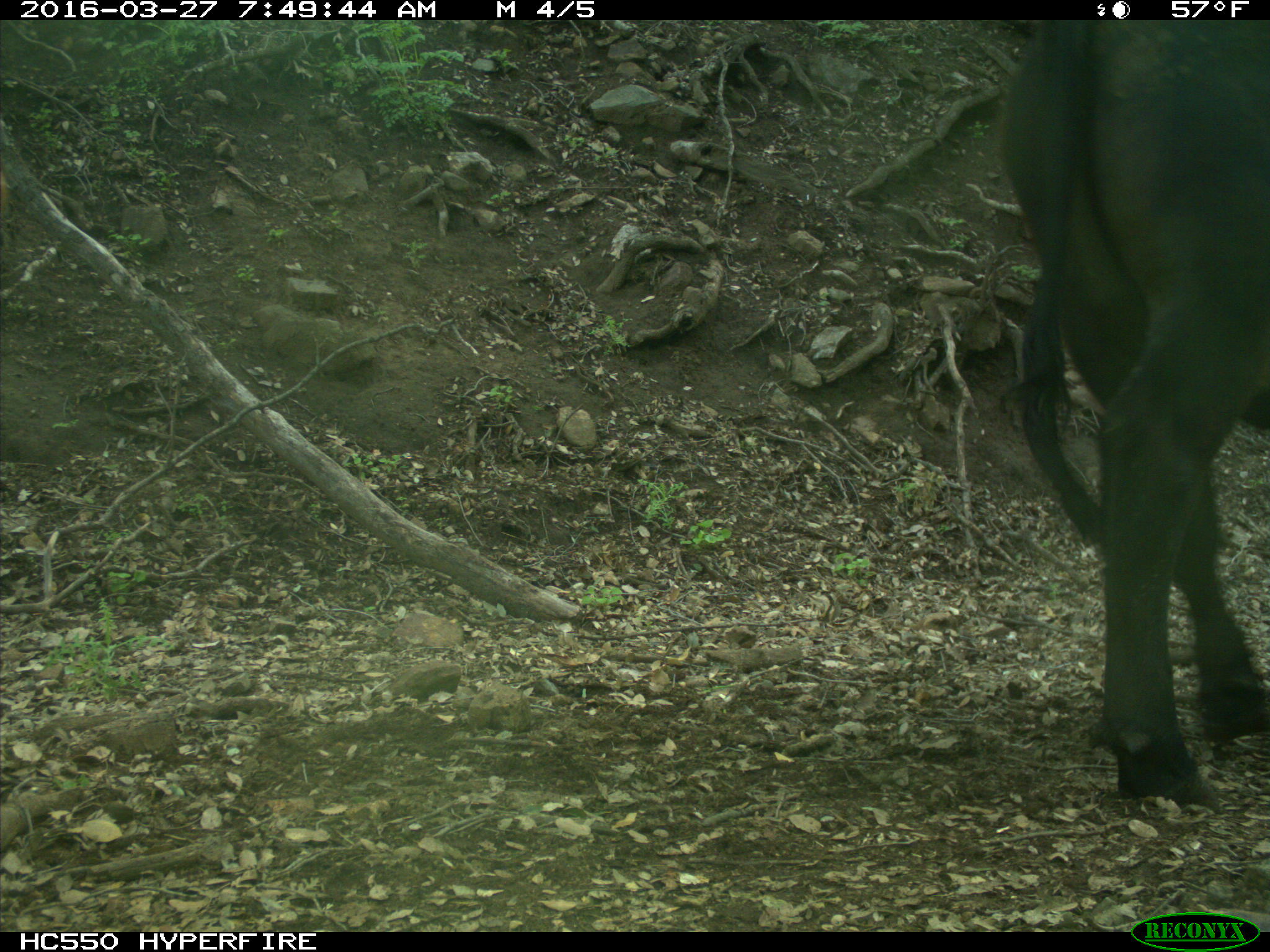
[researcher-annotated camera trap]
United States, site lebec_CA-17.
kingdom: Animalia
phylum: Chordata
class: Mammalia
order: Artiodactyla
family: Bovidae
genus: Bos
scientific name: Bos taurus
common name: domestic cow